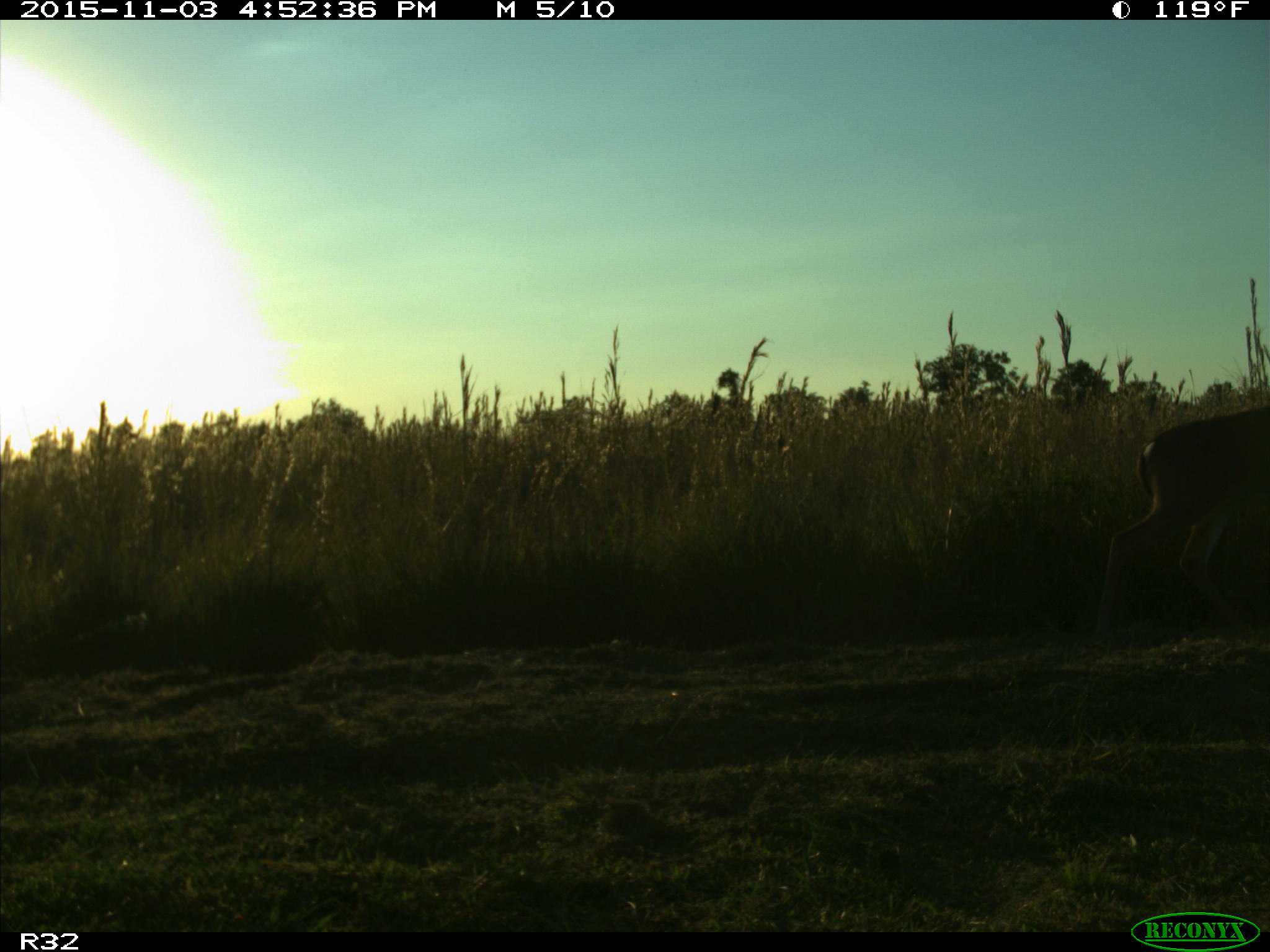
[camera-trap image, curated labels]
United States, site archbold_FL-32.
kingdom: Animalia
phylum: Chordata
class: Mammalia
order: Artiodactyla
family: Cervidae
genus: Odocoileus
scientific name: Odocoileus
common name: deer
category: unidentified deer